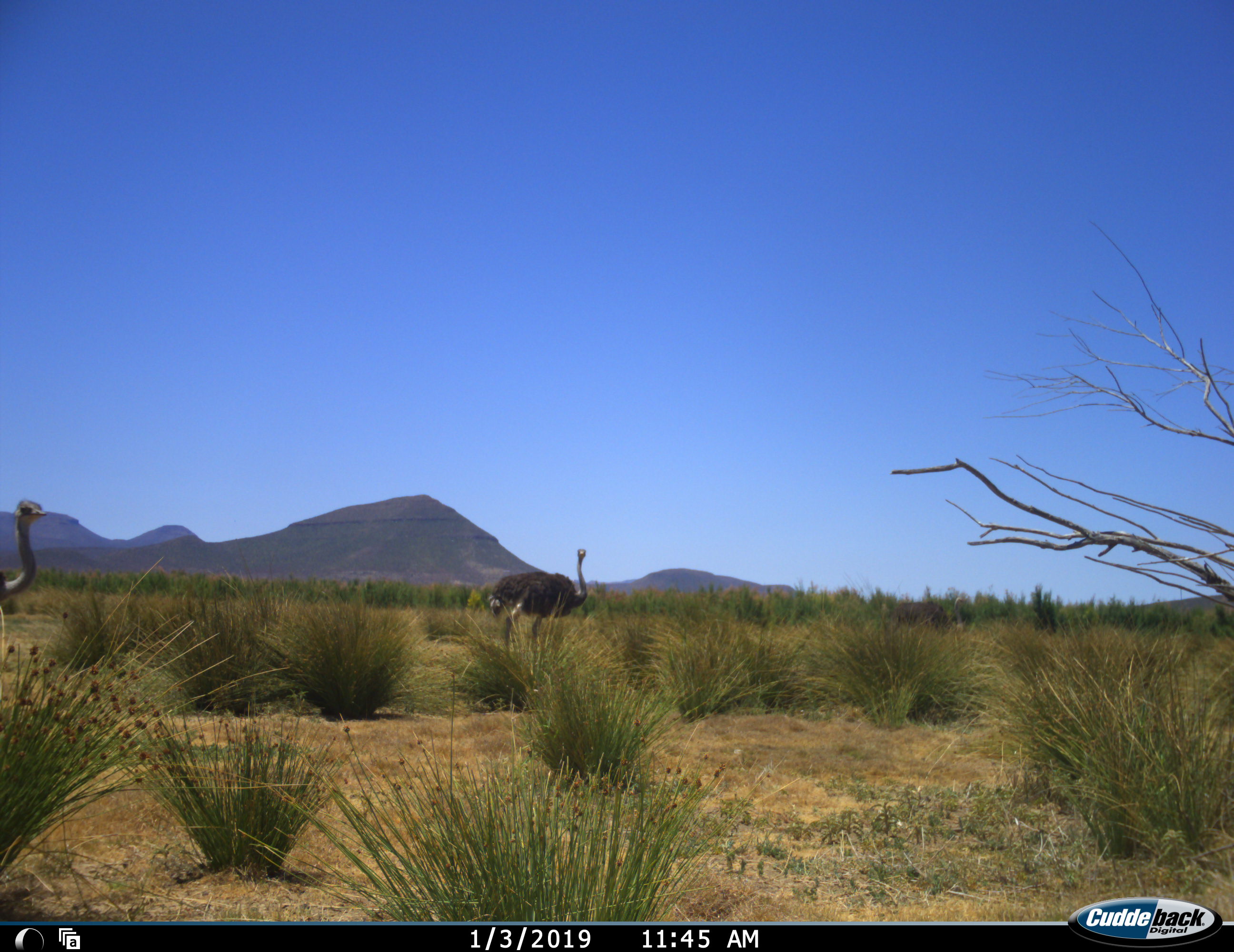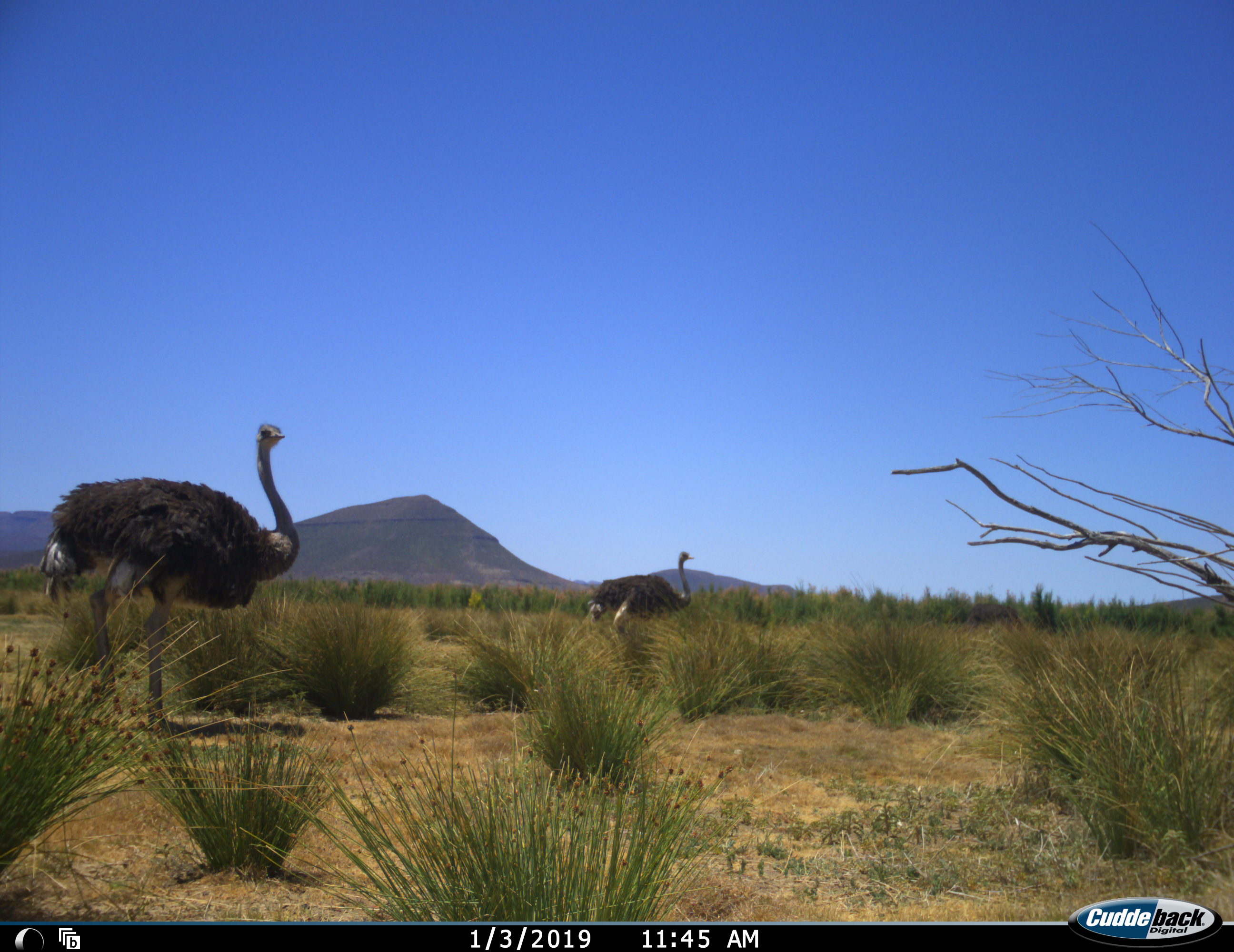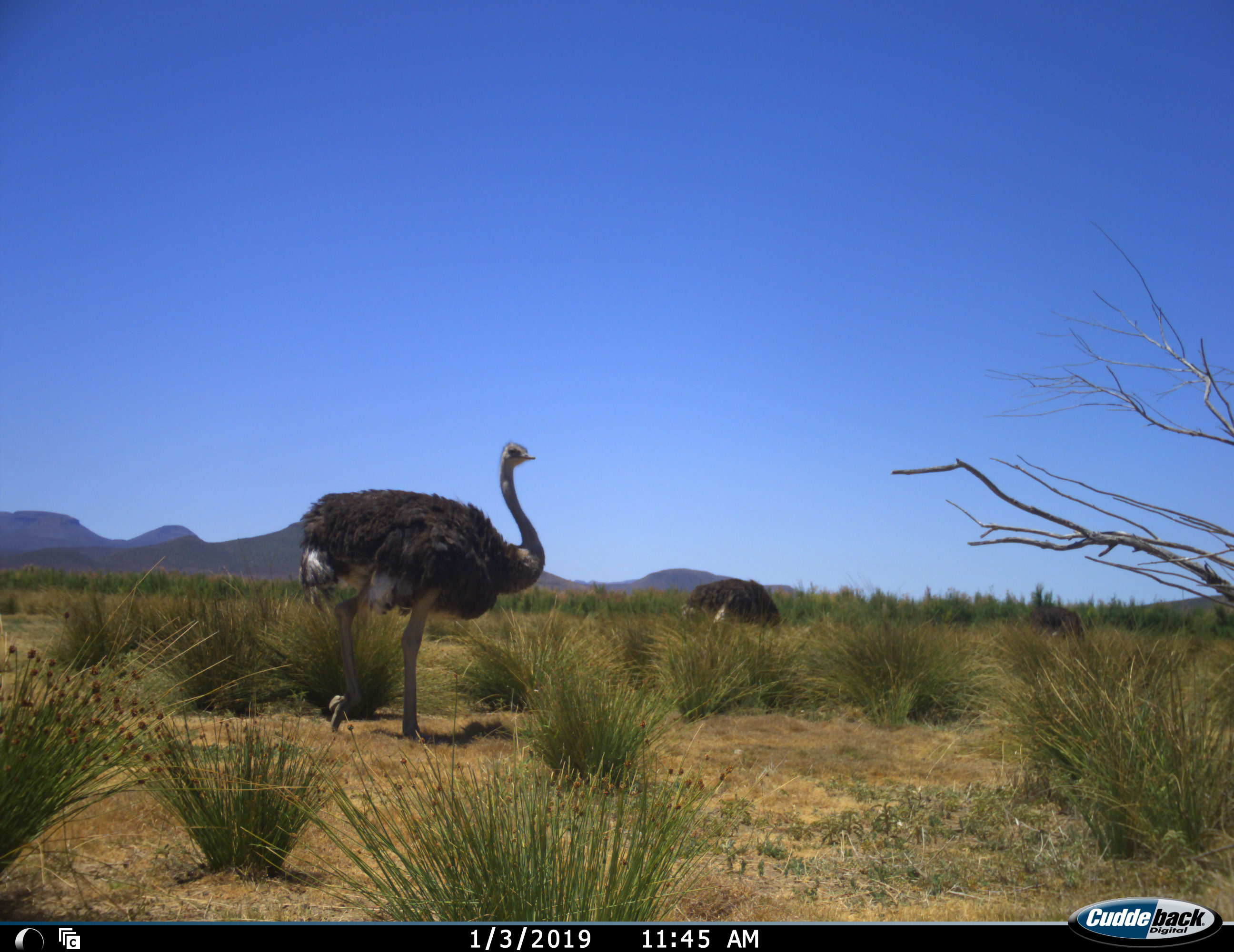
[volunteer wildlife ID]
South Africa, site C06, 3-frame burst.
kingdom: Animalia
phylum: Chordata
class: Aves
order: Struthioniformes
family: Struthionidae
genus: Struthio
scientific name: Struthio camelus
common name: ostrich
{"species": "ostrich (Struthio camelus)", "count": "3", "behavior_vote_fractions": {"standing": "30%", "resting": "0%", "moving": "80%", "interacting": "0%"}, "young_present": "0%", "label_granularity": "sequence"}